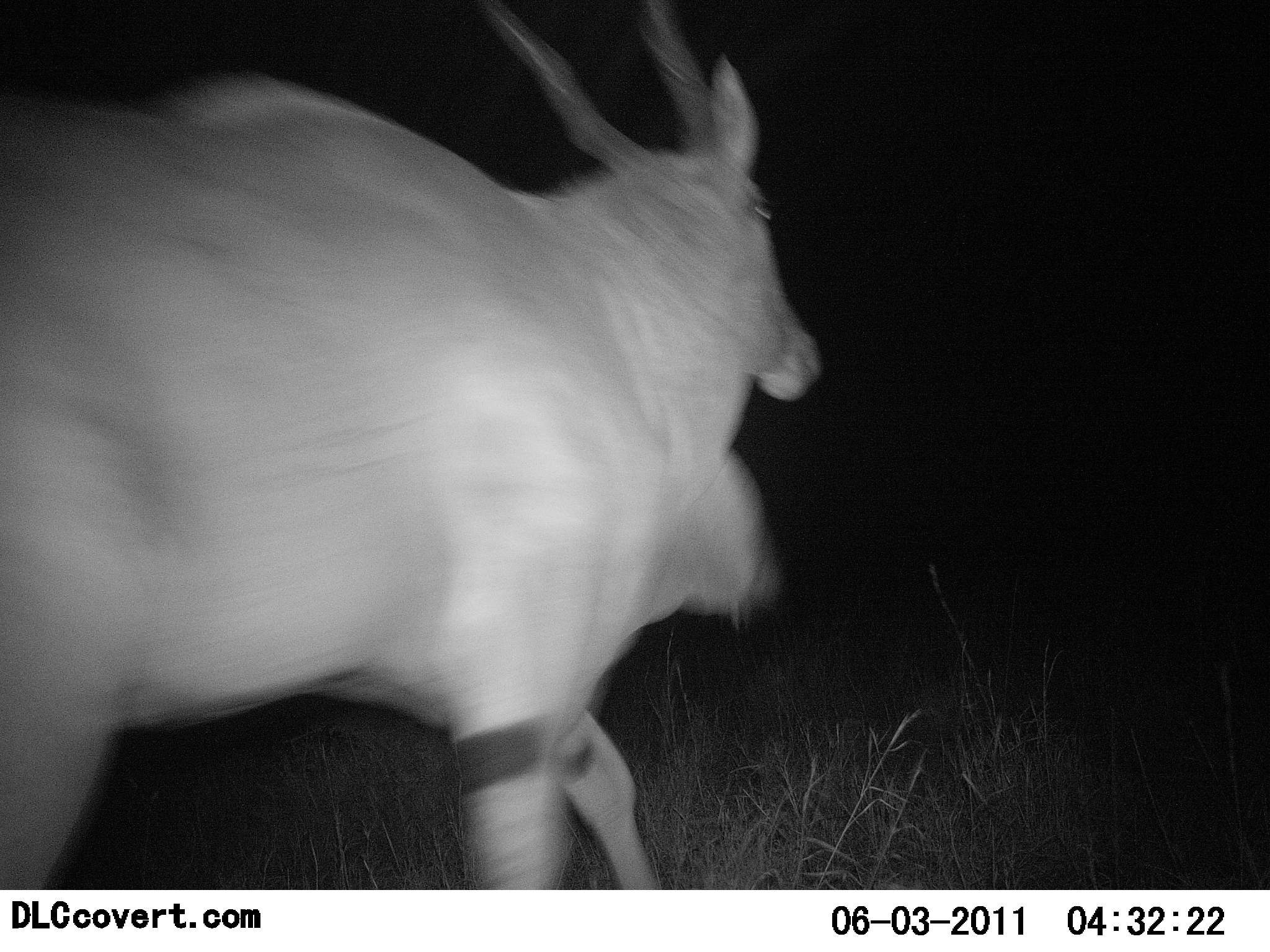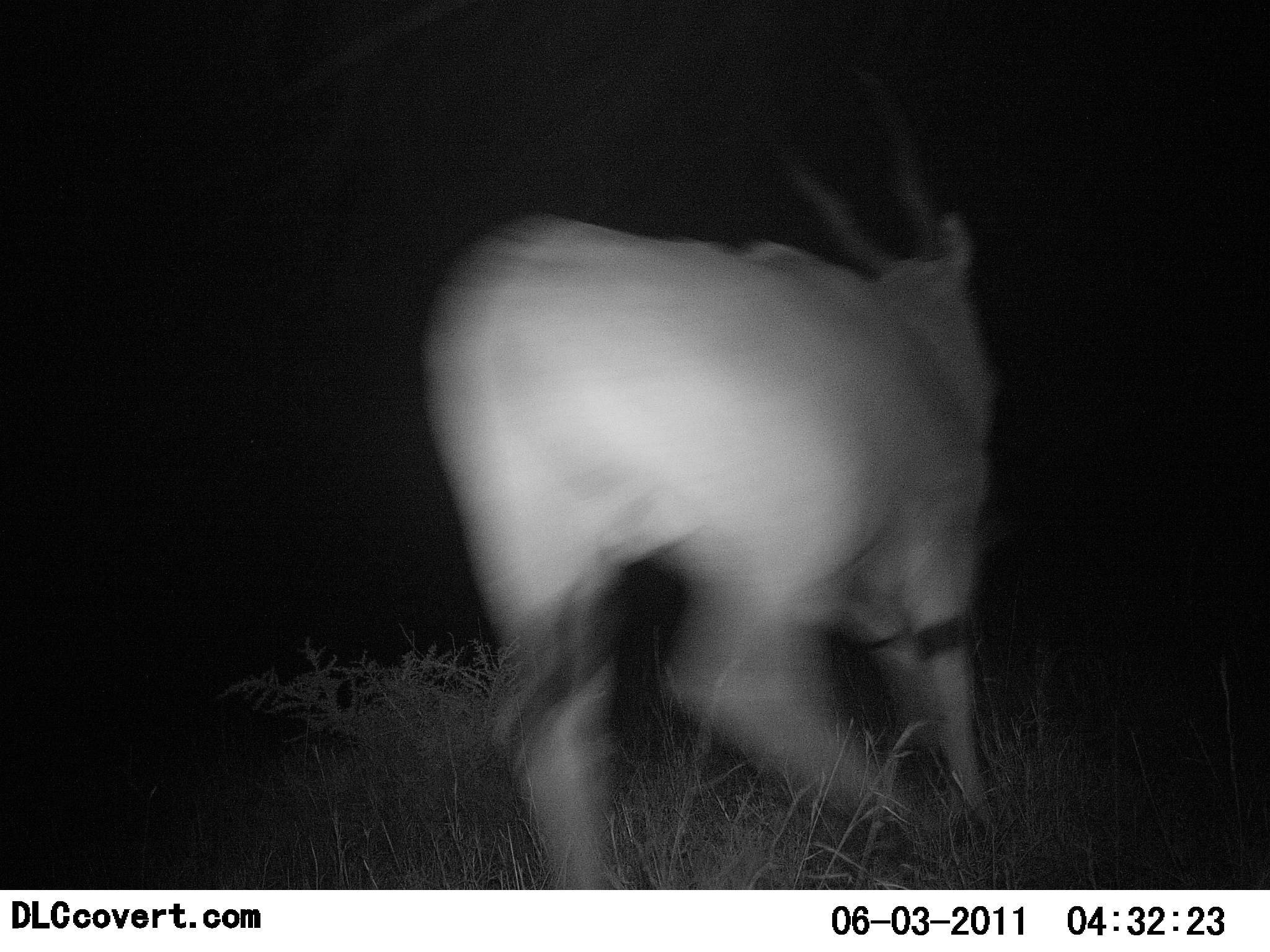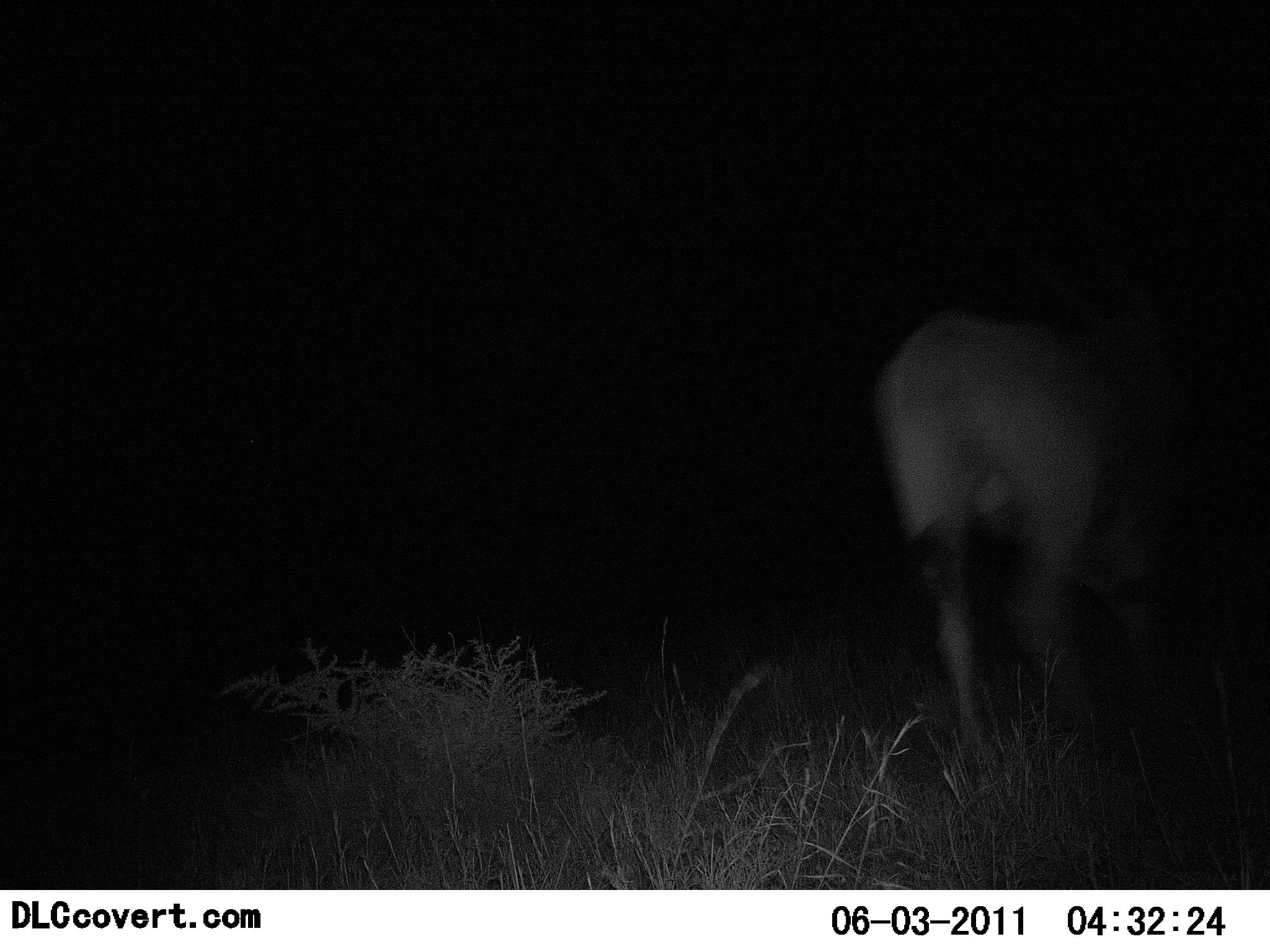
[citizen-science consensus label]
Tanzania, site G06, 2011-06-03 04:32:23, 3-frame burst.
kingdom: Animalia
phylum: Chordata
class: Mammalia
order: Artiodactyla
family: Bovidae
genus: Tragelaphus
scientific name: Tragelaphus oryx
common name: eland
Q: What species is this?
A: Eland (Tragelaphus oryx).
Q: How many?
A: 1.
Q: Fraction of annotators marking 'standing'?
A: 8%.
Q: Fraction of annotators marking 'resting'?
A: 0%.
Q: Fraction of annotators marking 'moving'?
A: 92%.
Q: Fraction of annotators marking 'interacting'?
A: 0%.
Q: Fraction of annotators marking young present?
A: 0%.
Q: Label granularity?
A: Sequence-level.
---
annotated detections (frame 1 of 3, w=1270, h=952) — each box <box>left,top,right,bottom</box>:
animal: <box>0,0,828,893</box>; <box>256,398,793,889</box>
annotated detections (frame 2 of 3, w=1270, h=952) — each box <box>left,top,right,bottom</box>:
animal: <box>412,68,1039,891</box>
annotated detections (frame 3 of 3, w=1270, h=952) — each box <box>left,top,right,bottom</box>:
animal: <box>861,209,1181,788</box>